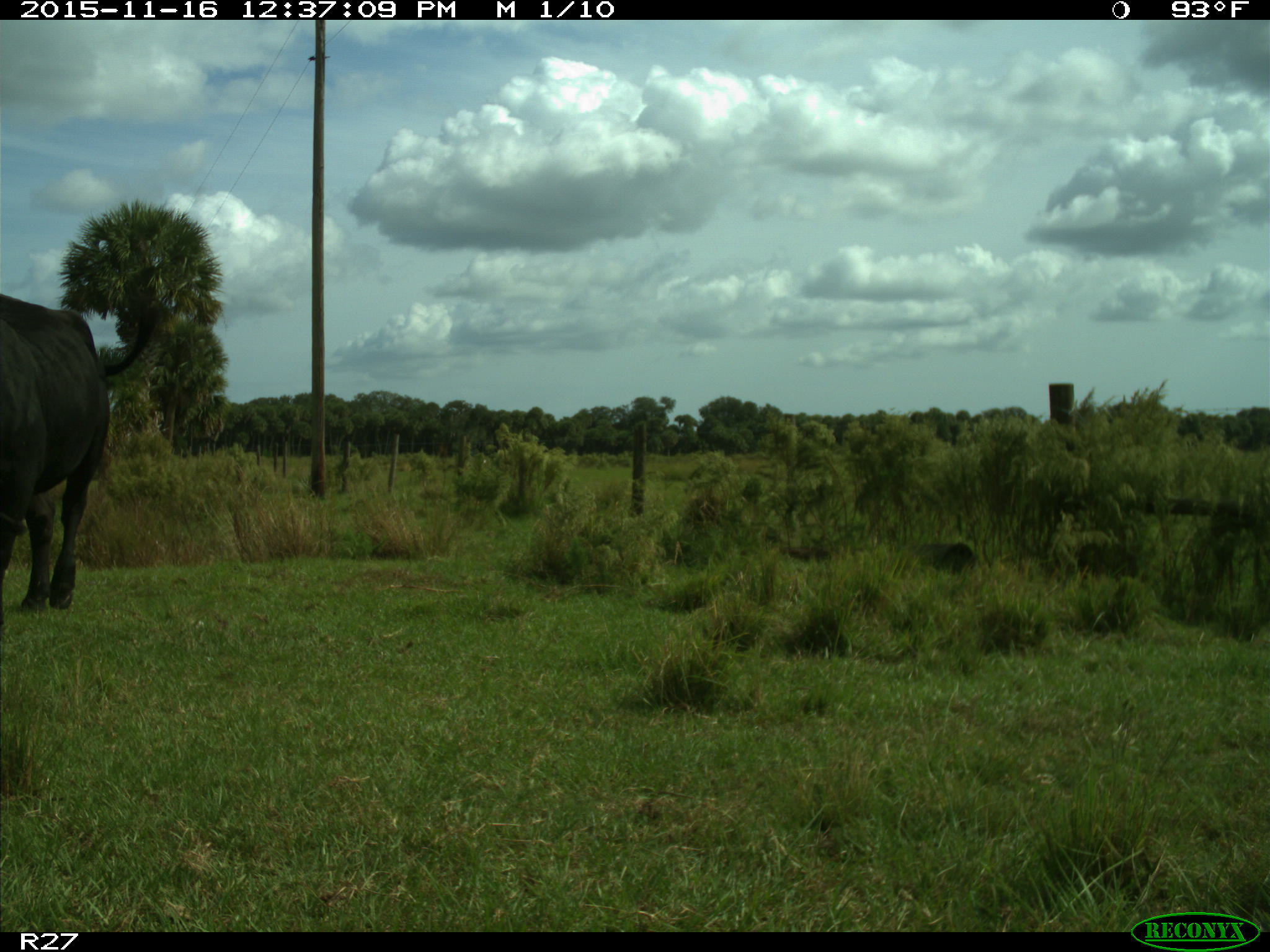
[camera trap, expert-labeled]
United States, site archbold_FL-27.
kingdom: Animalia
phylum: Chordata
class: Mammalia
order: Artiodactyla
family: Bovidae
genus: Bos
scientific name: Bos taurus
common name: domestic cow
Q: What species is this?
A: Bos taurus (domestic cow).